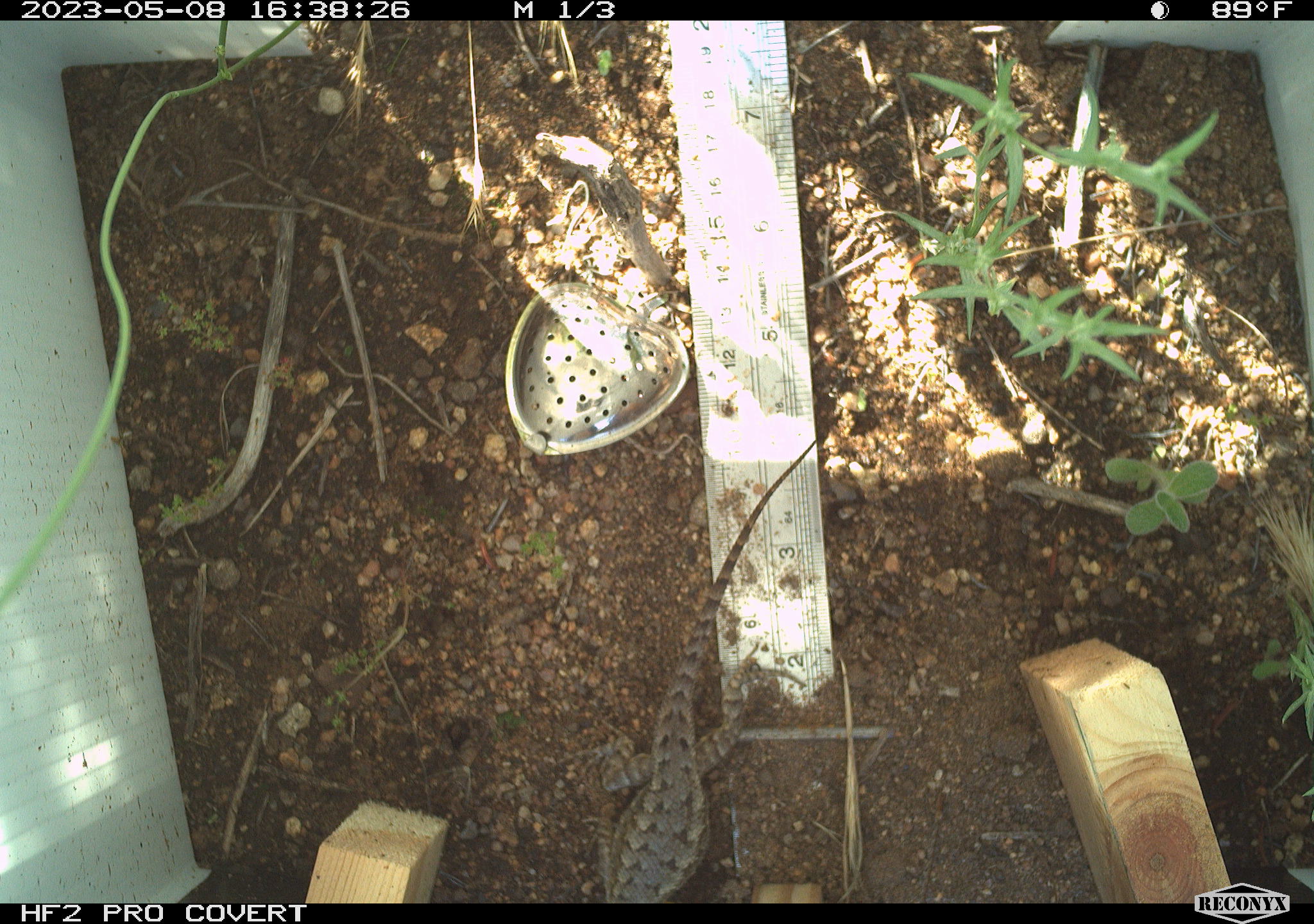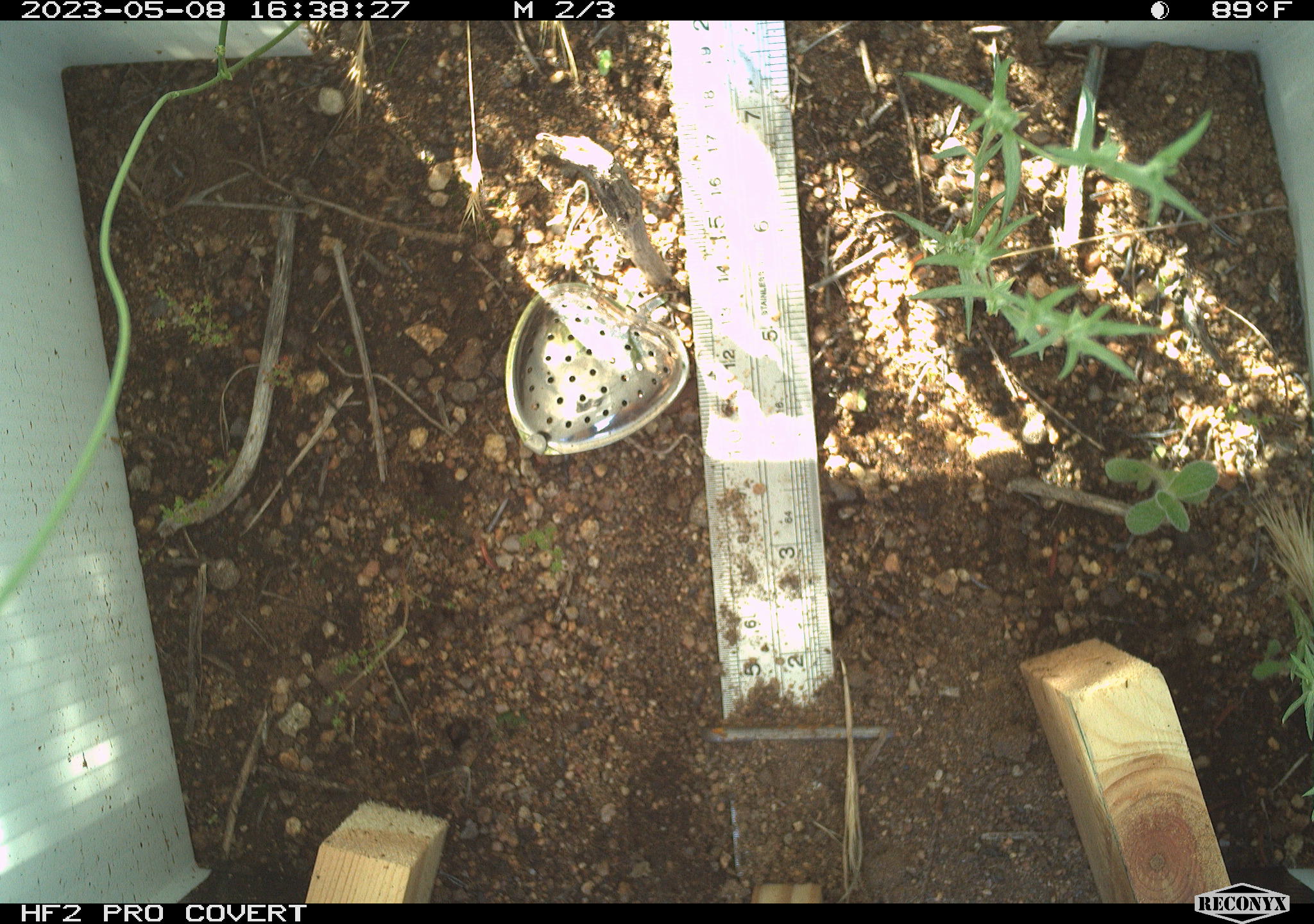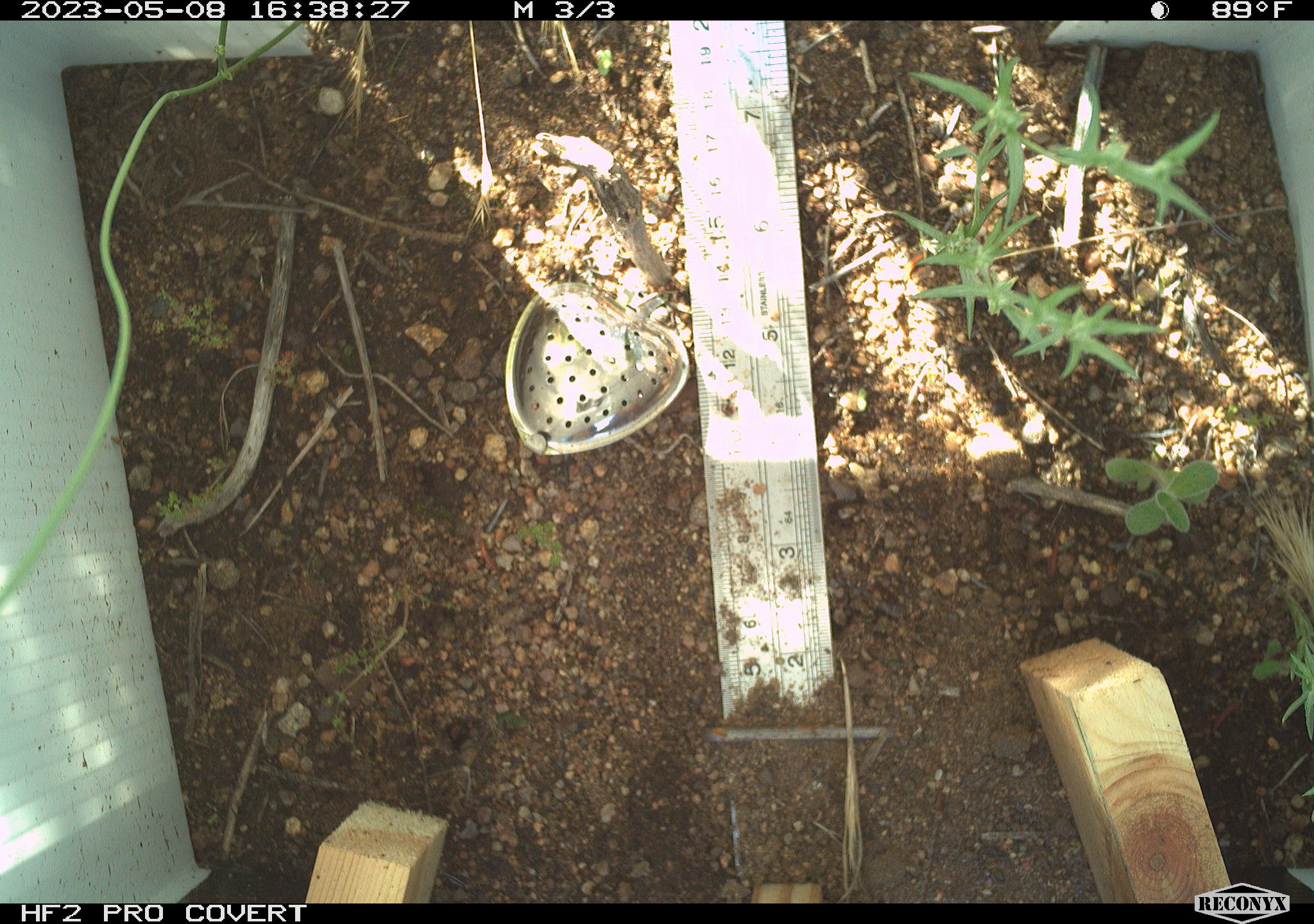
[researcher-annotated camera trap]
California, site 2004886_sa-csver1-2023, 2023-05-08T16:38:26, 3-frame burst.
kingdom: Animalia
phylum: Chordata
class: Reptilia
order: Squamata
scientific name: Squamata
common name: lizards and snakes